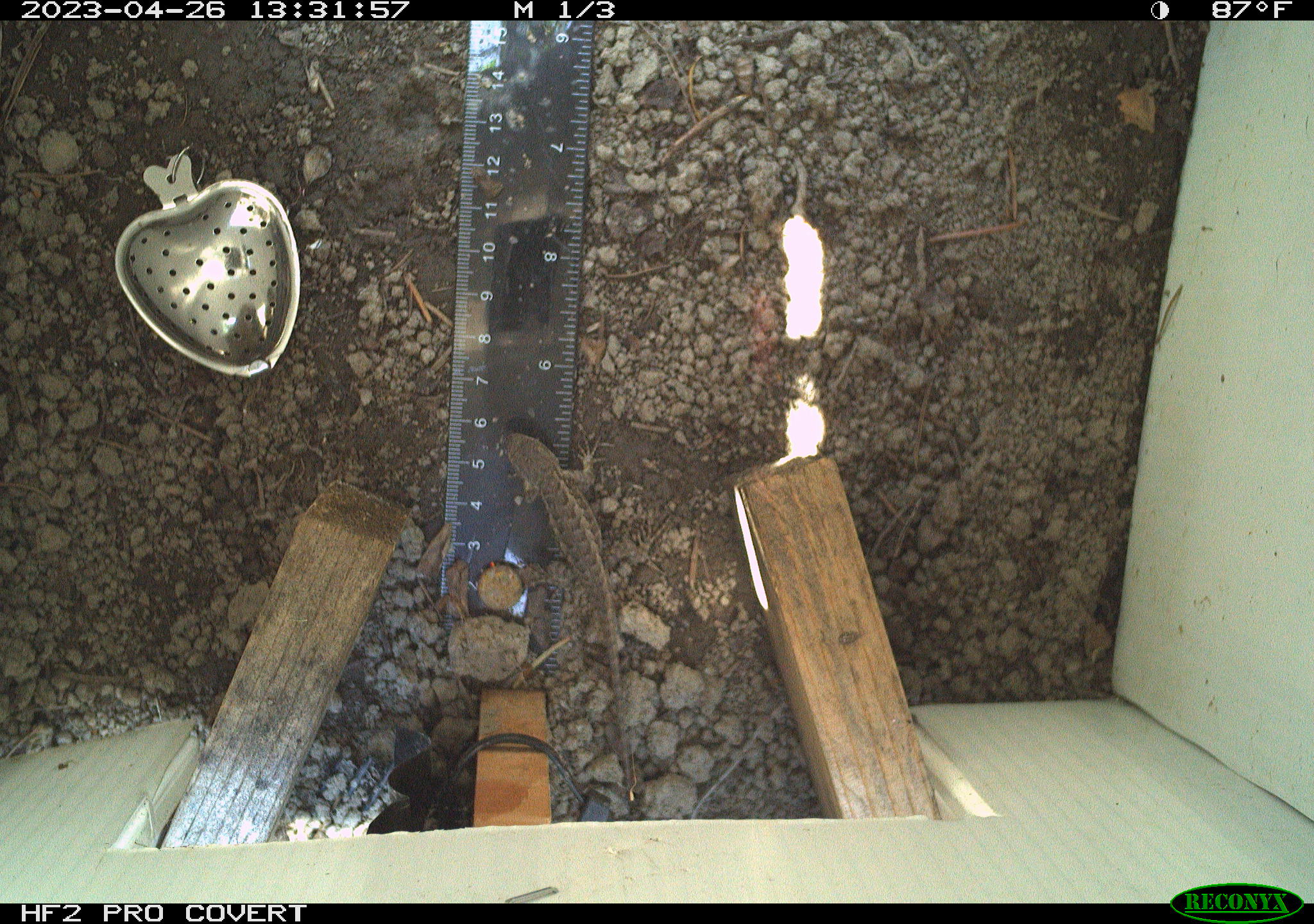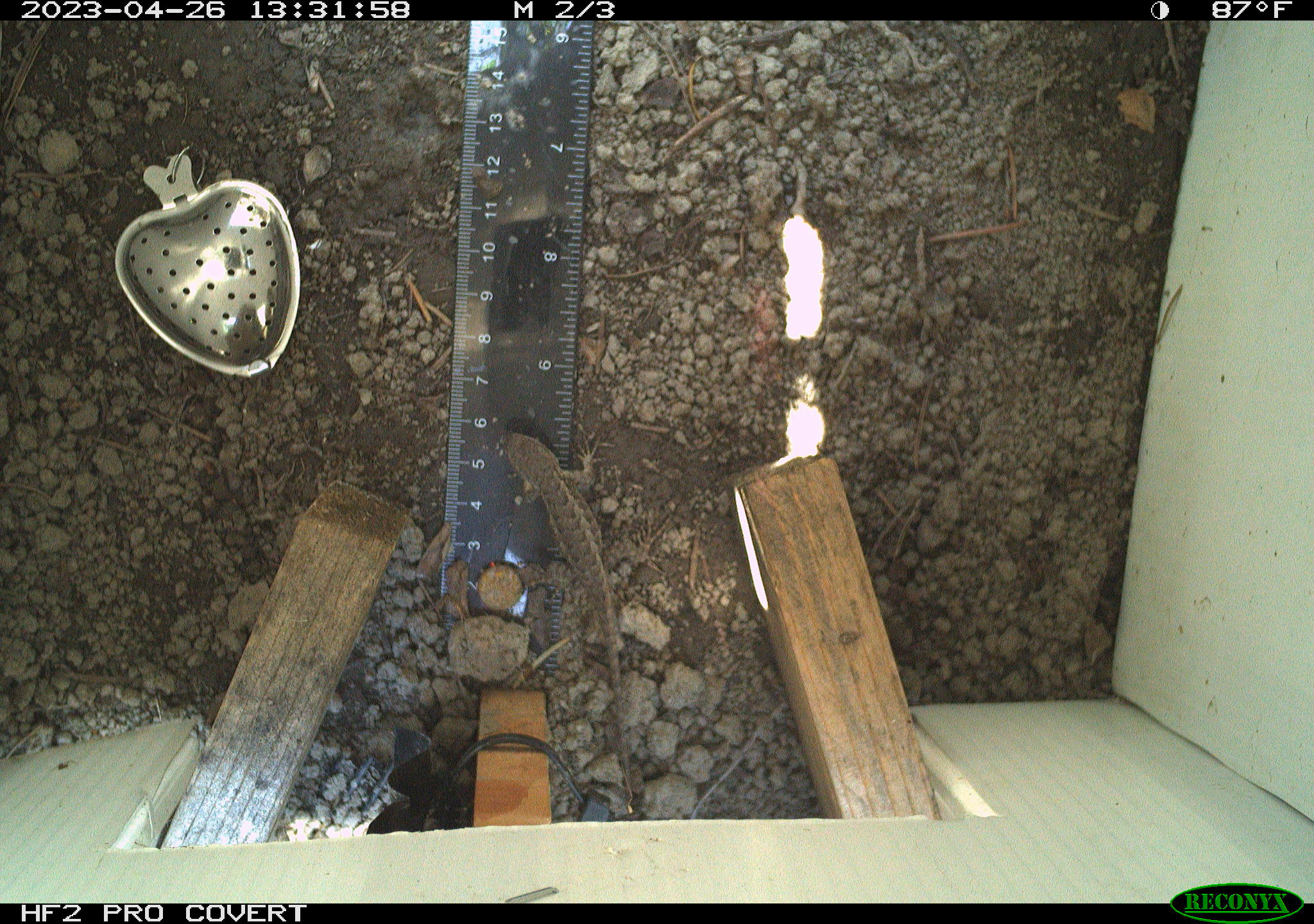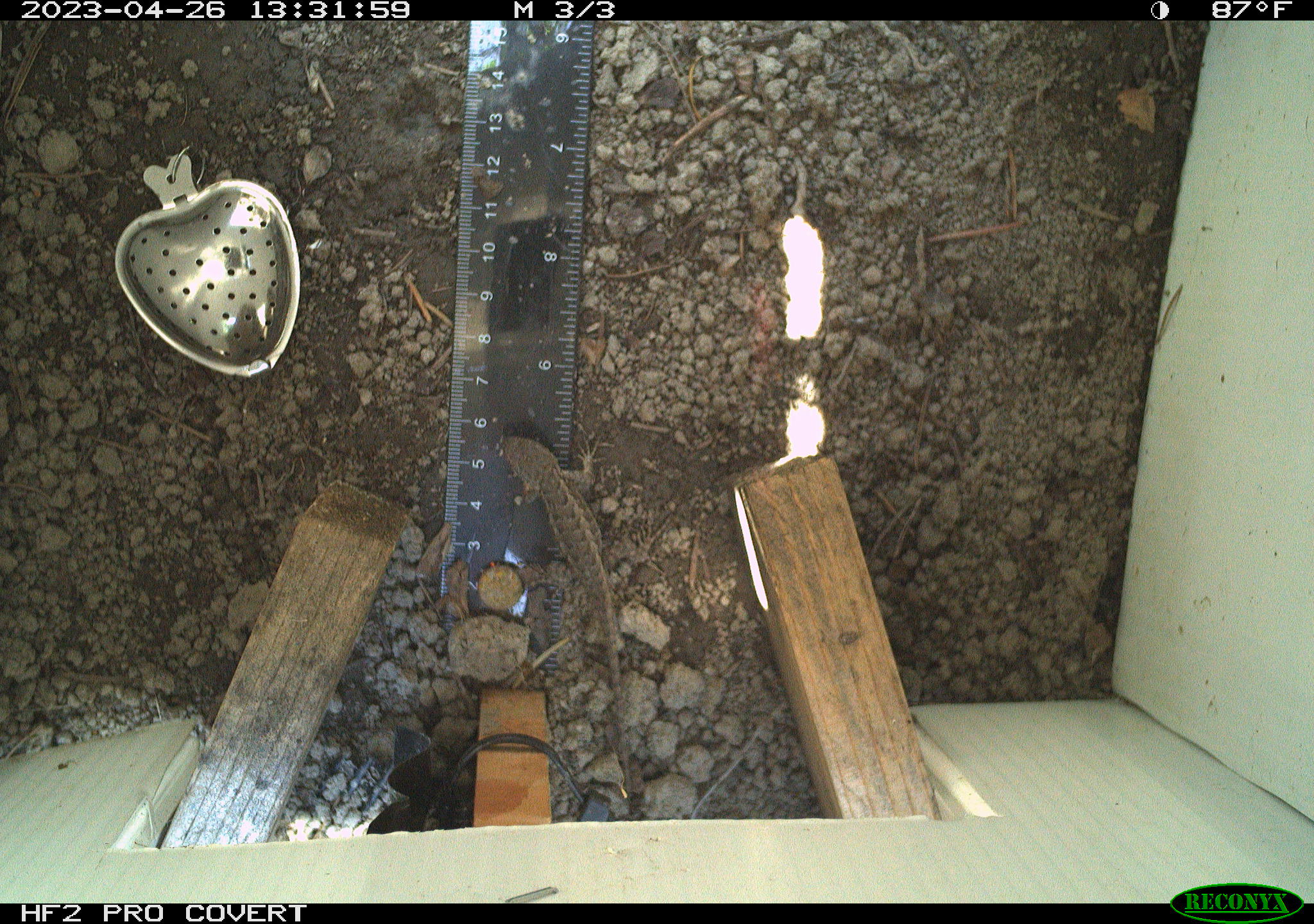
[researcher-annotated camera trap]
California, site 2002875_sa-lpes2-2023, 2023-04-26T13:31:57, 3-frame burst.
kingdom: Animalia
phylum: Chordata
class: Reptilia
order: Squamata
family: Phrynosomatidae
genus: Sceloporus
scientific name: Sceloporus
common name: spiny lizards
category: sceloporus species